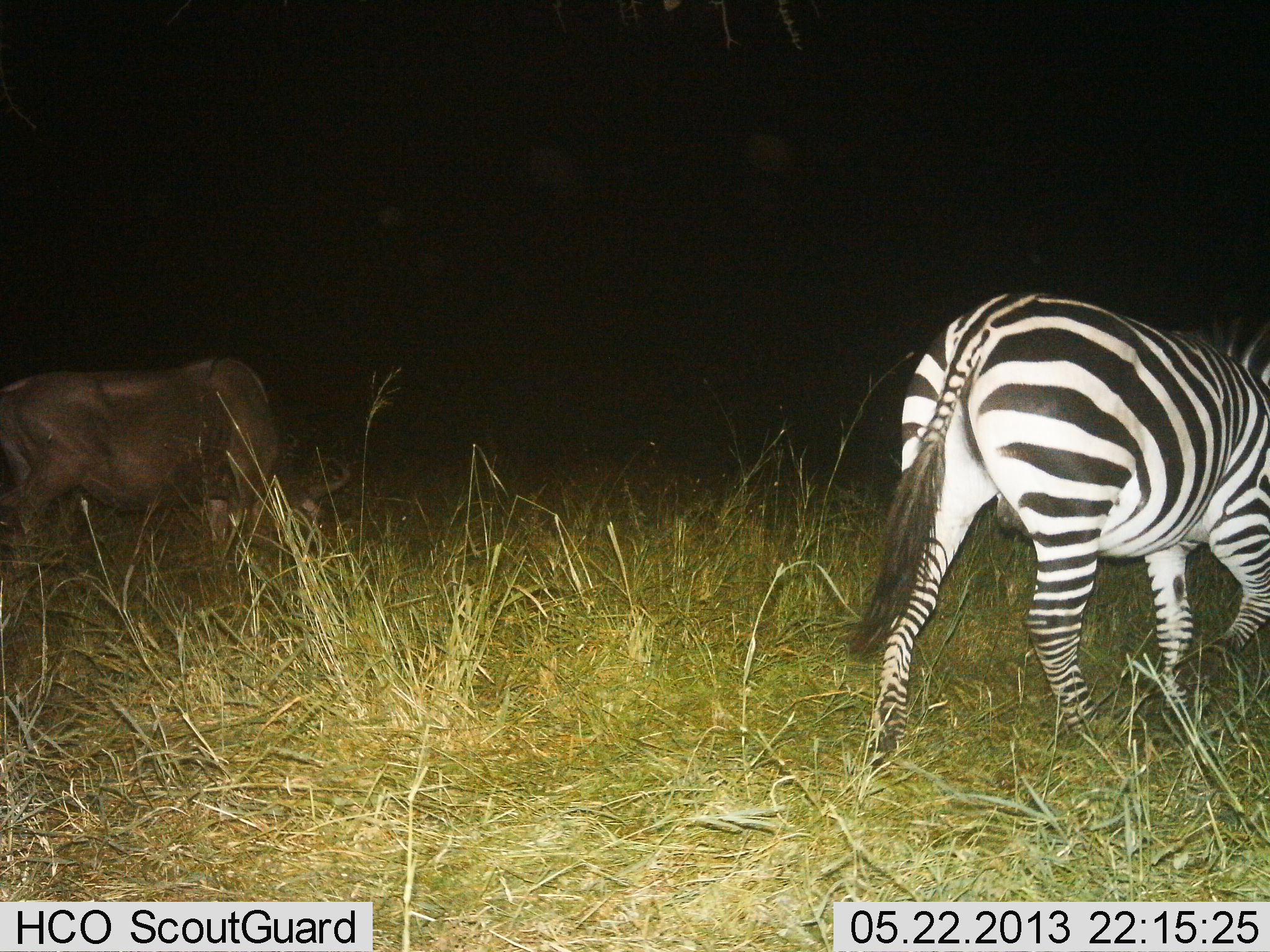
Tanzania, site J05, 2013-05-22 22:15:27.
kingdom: Animalia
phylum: Chordata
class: Mammalia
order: Artiodactyla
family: Bovidae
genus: Connochaetes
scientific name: Connochaetes taurinus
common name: blue wildebeest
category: wildebeest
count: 1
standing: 0%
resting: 0%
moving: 0%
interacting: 0%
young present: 0%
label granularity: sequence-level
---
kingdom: Animalia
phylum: Chordata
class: Mammalia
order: Perissodactyla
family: Equidae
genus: Equus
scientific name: Equus quagga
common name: plains zebra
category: zebra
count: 1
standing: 17%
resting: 0%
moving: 79%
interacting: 0%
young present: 0%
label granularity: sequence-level